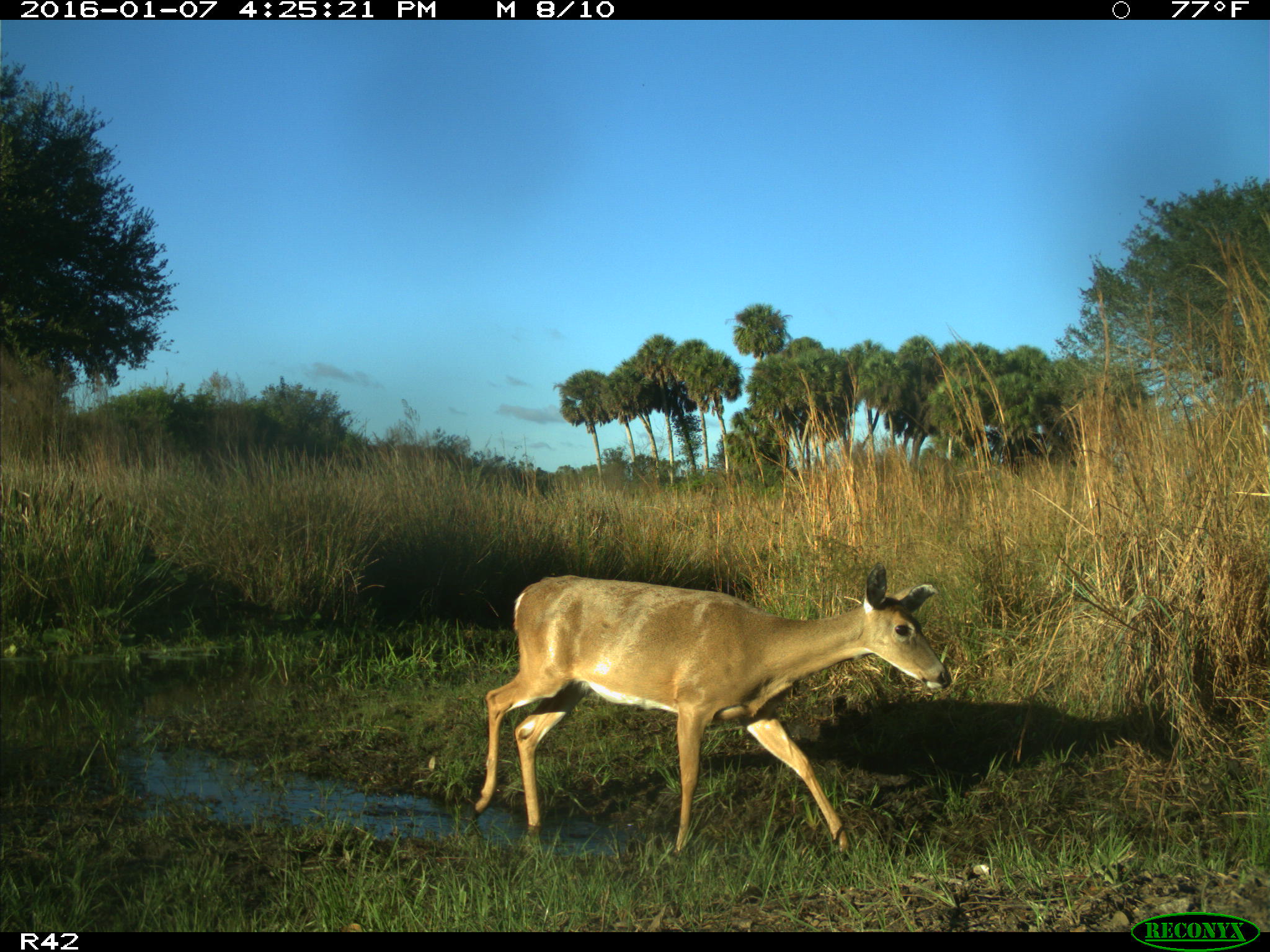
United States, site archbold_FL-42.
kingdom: Animalia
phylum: Chordata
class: Mammalia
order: Artiodactyla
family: Cervidae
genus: Odocoileus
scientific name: Odocoileus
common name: deer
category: unidentified deer